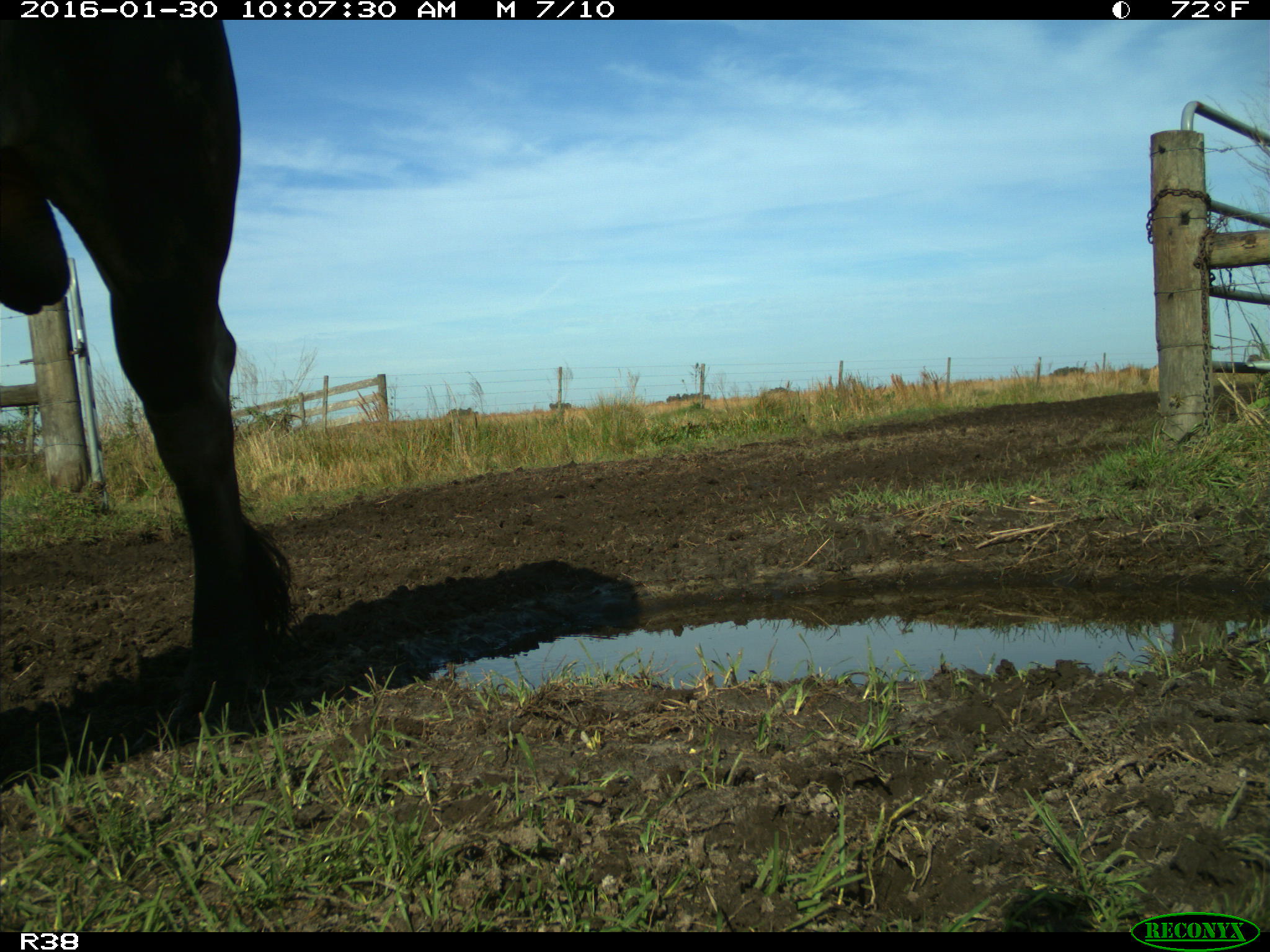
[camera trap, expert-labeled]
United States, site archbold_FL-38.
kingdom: Animalia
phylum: Chordata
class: Mammalia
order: Artiodactyla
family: Bovidae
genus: Bos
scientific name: Bos taurus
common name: domestic cow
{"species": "Bos taurus (domestic cow)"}